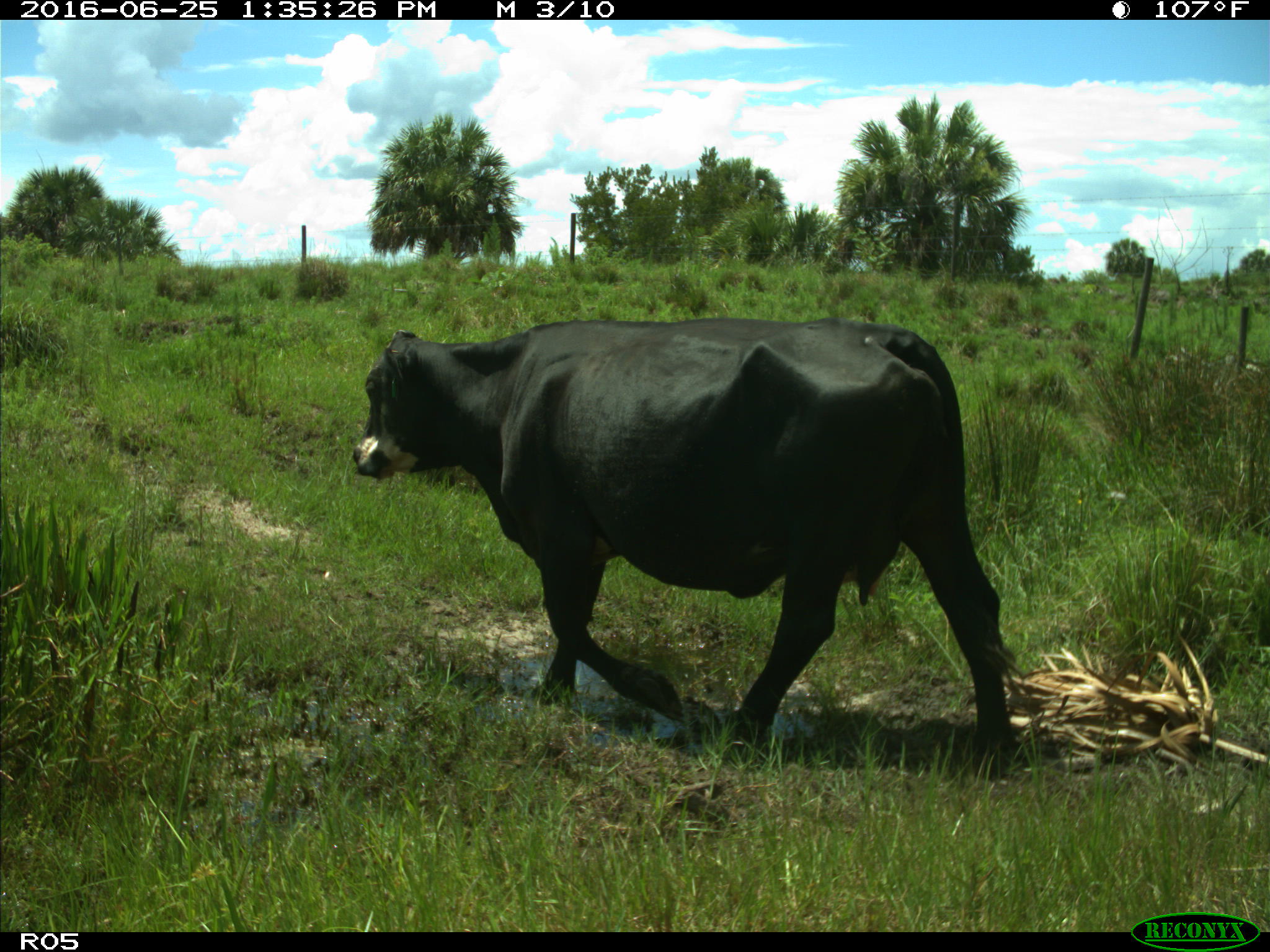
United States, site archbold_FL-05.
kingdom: Animalia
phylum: Chordata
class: Mammalia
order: Artiodactyla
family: Bovidae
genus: Bos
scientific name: Bos taurus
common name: domestic cow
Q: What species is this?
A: Bos taurus (domestic cow).